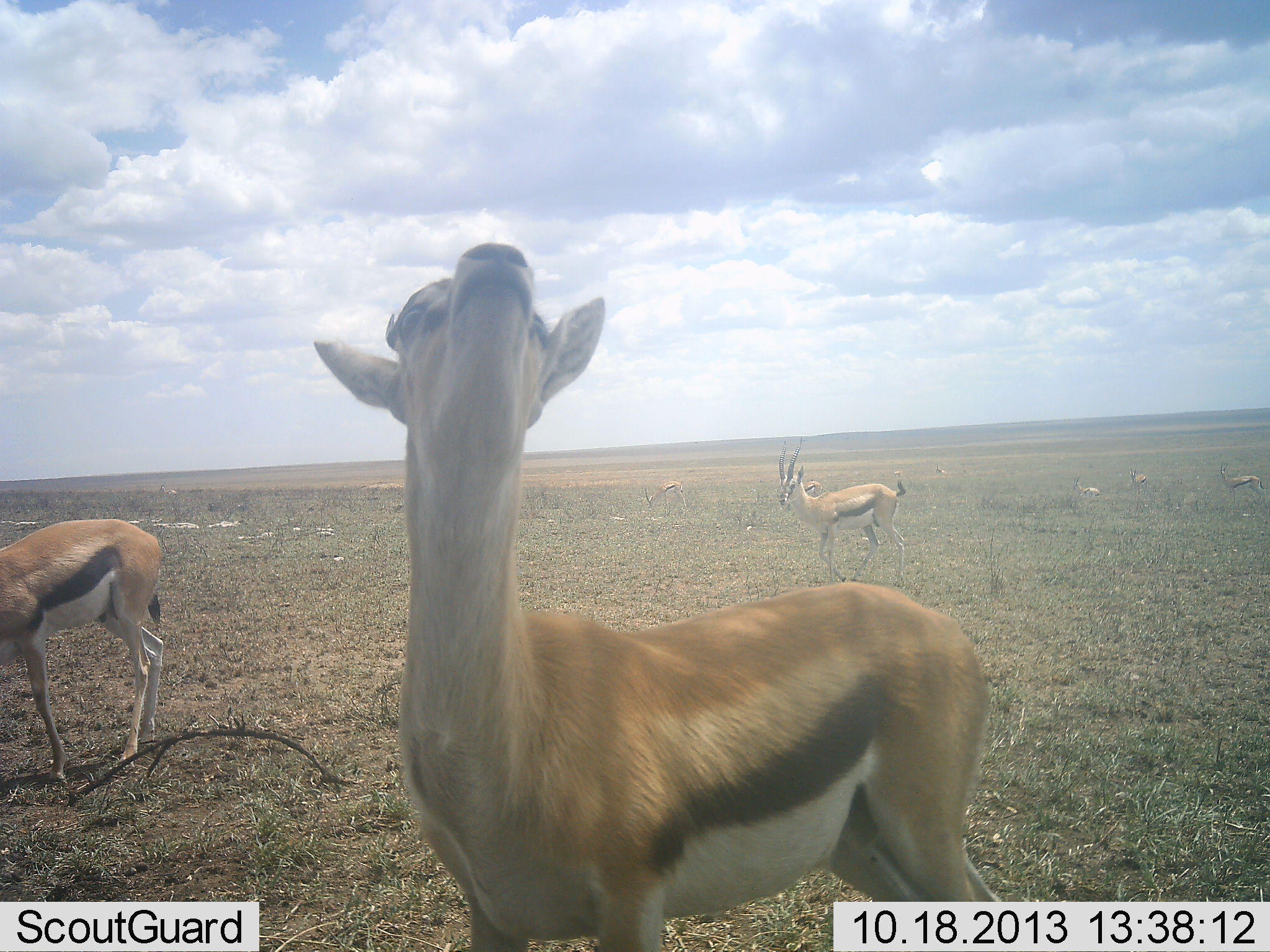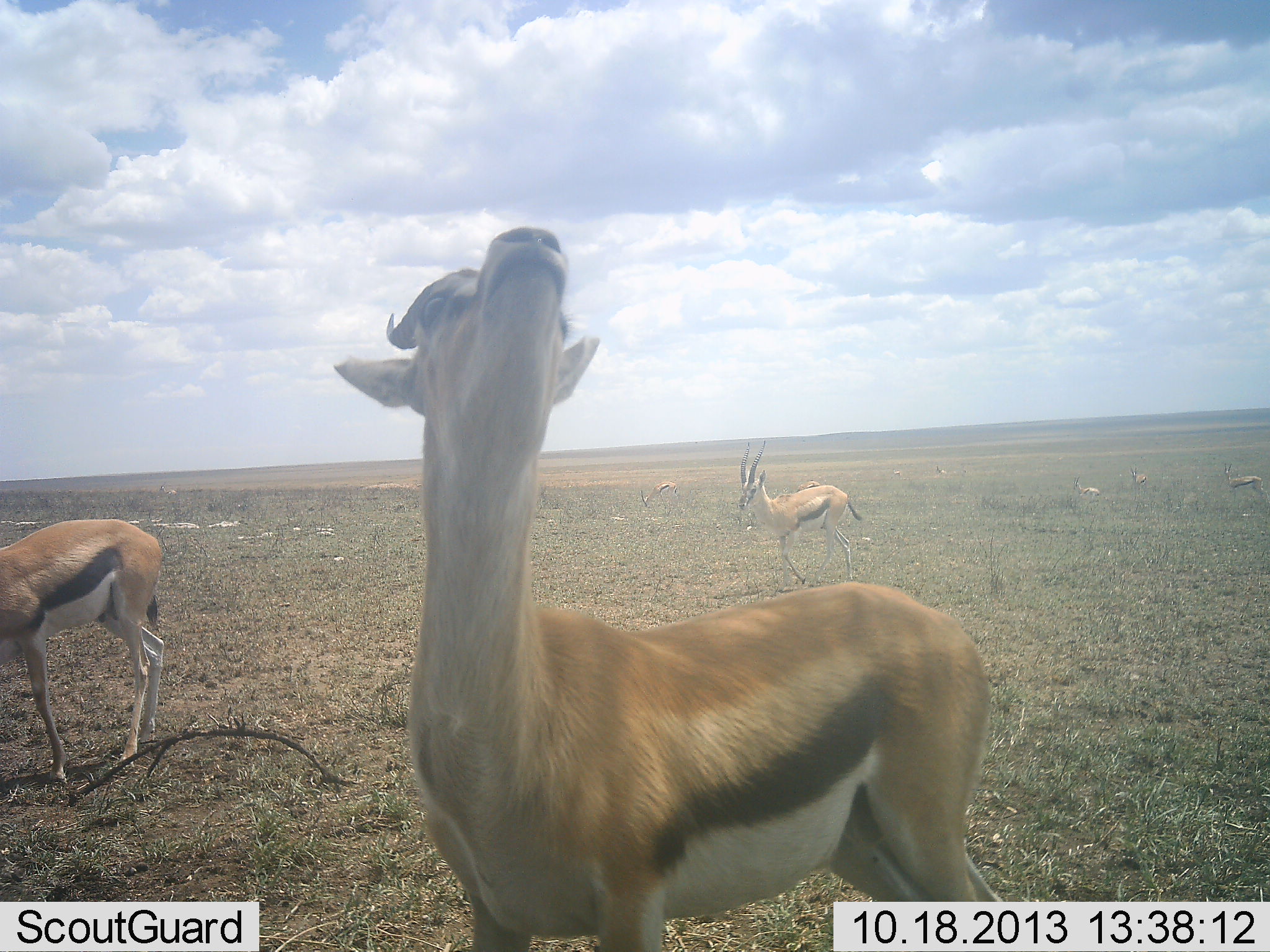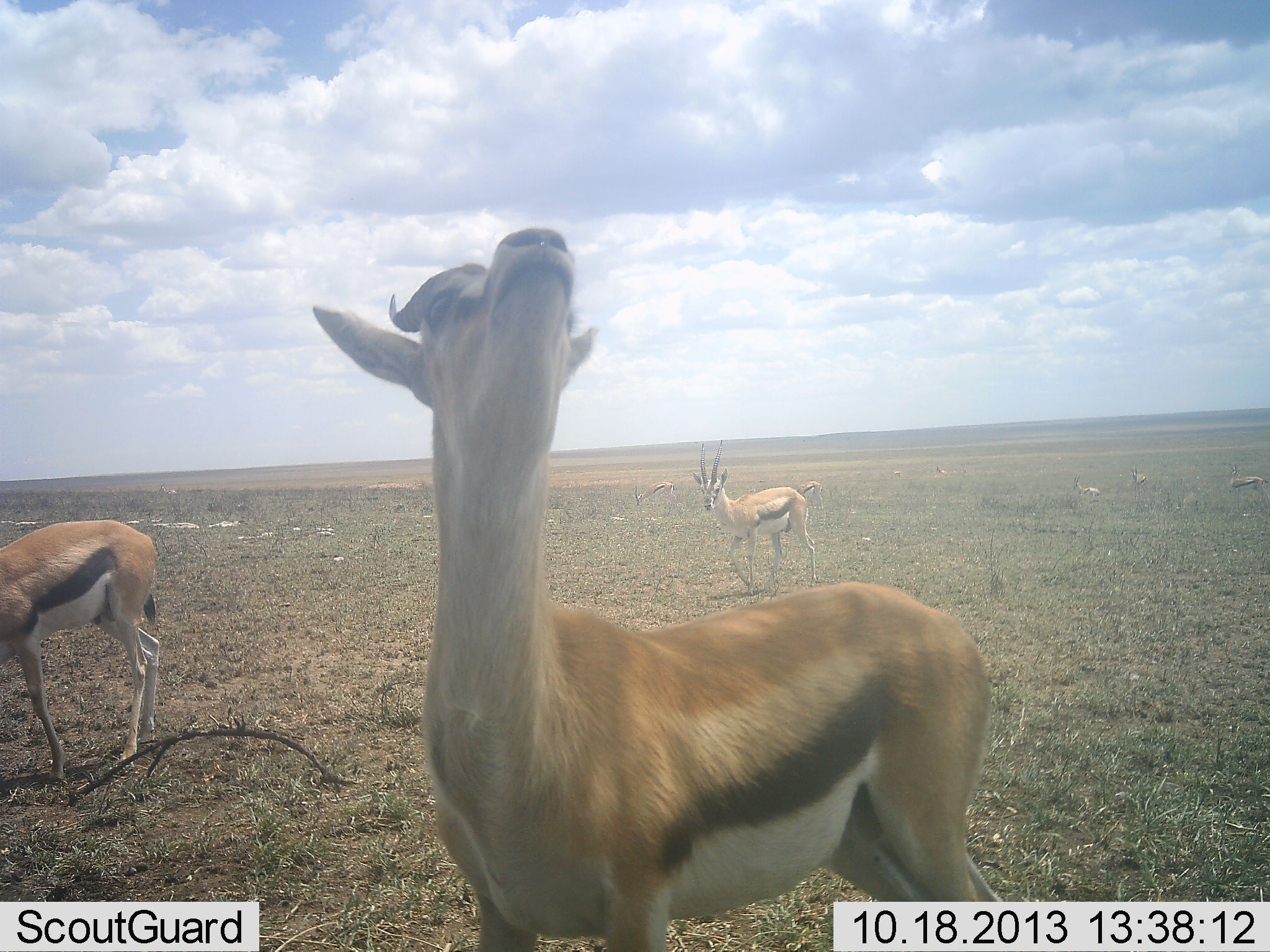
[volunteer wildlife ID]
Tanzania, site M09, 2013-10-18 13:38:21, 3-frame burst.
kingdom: Animalia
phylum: Chordata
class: Mammalia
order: Artiodactyla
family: Bovidae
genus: Eudorcas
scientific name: Eudorcas thomsonii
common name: thomson's gazelle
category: gazellethomsons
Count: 7.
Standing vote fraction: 90%.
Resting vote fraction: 30%.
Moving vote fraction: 60%.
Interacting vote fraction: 10%.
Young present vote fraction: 0%.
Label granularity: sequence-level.